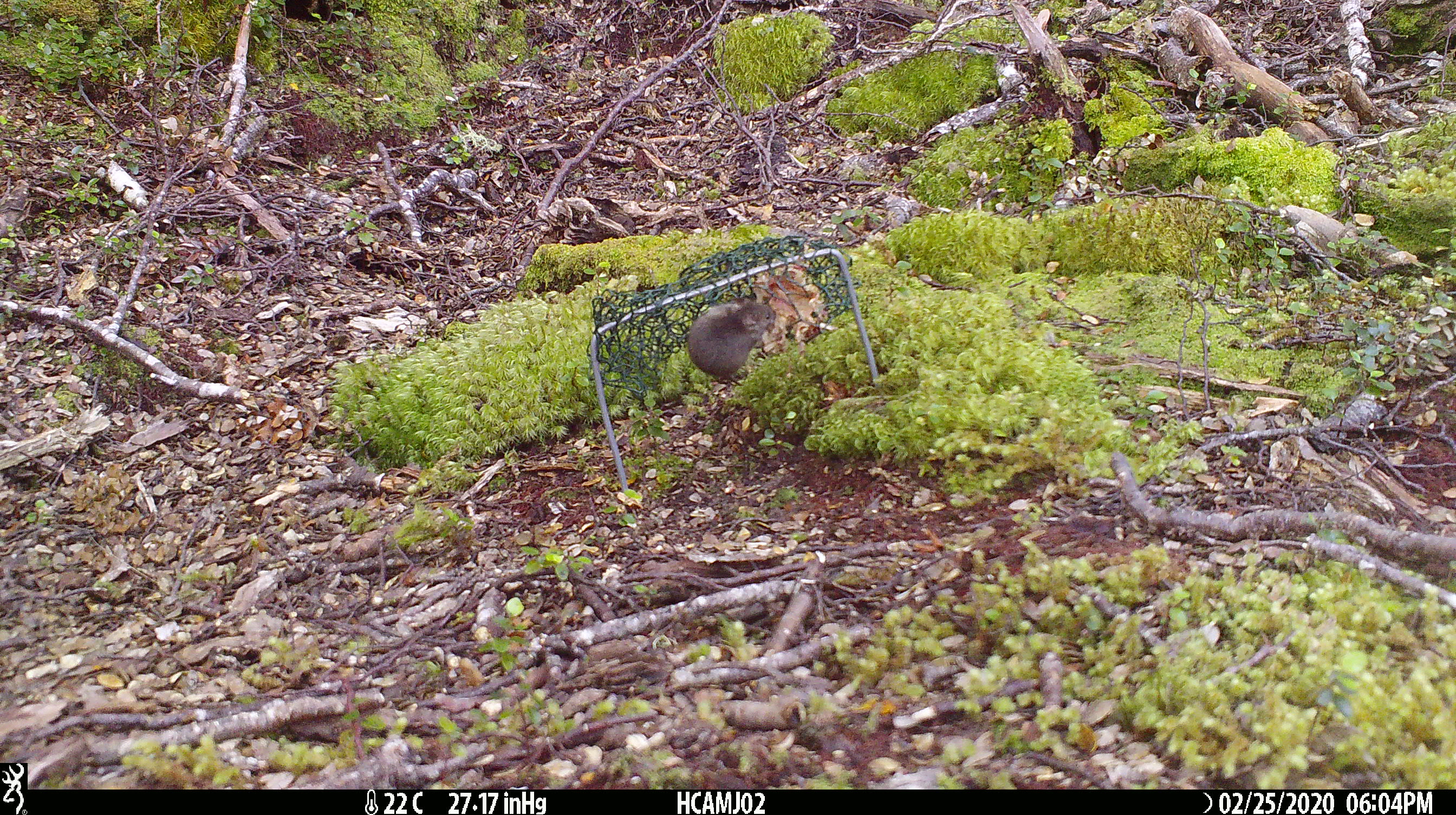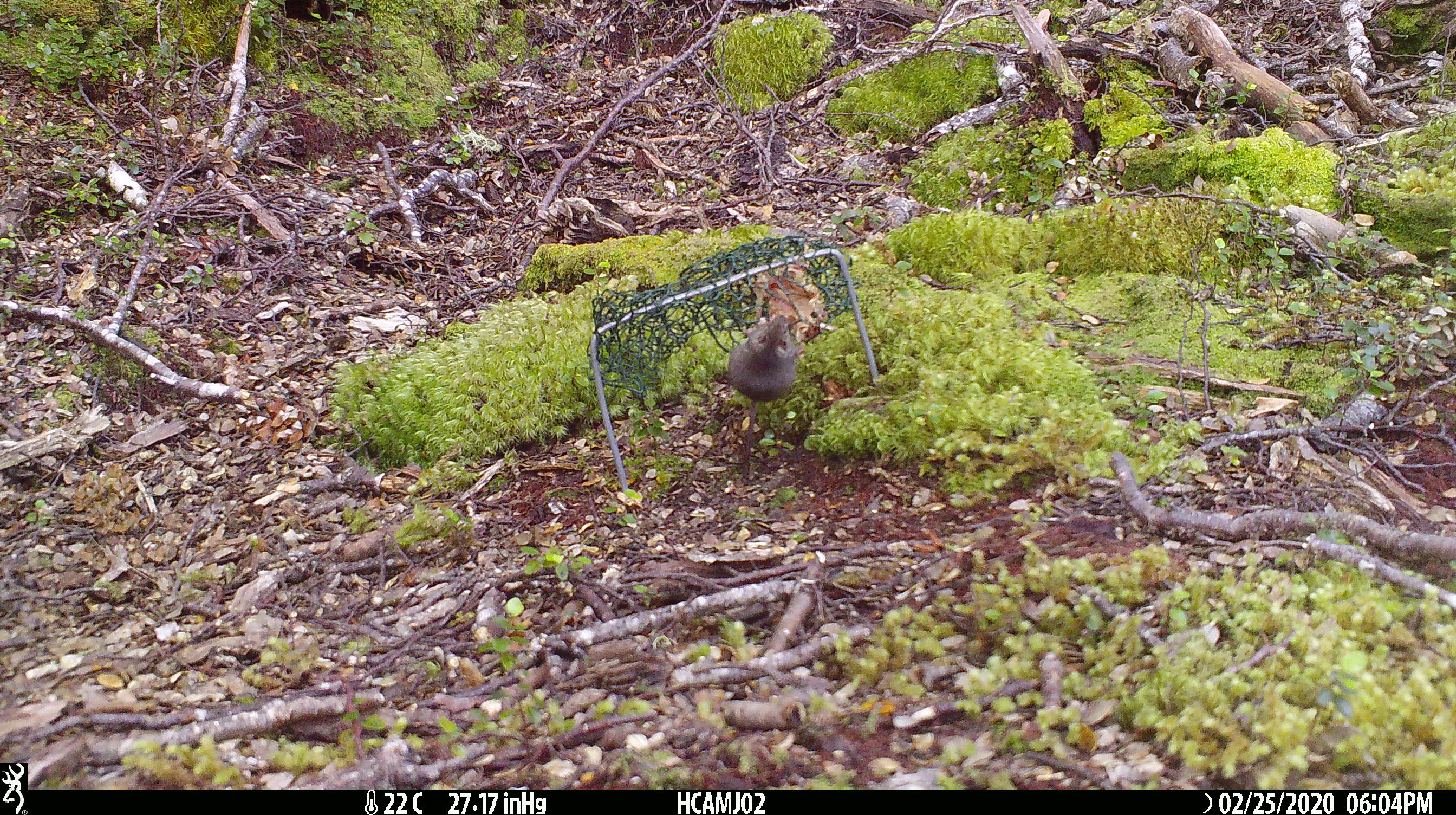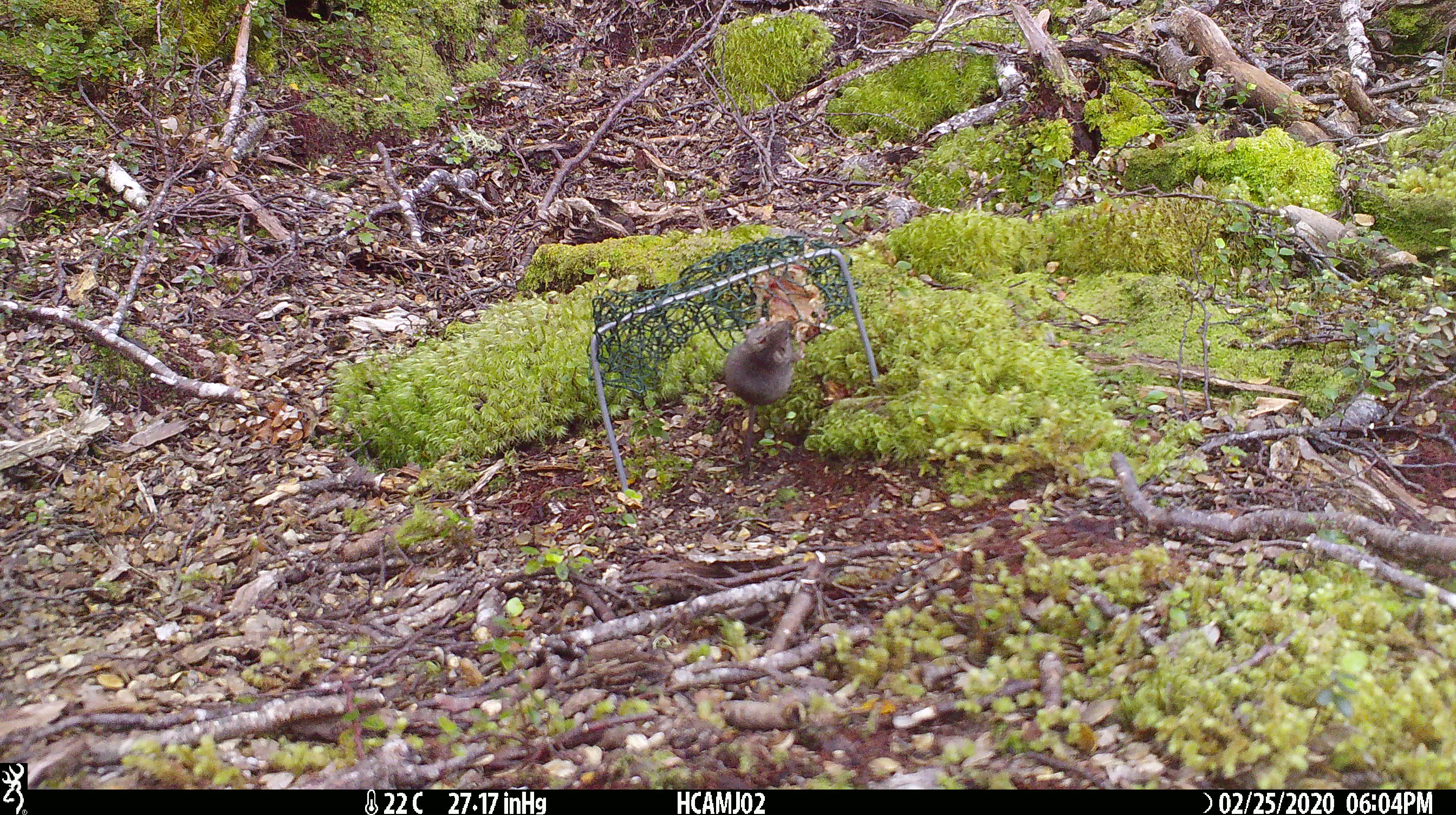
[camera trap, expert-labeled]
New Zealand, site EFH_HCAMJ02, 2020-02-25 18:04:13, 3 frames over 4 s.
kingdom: Animalia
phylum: Chordata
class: Mammalia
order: Rodentia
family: Muridae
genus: Mus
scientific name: Mus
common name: mouse